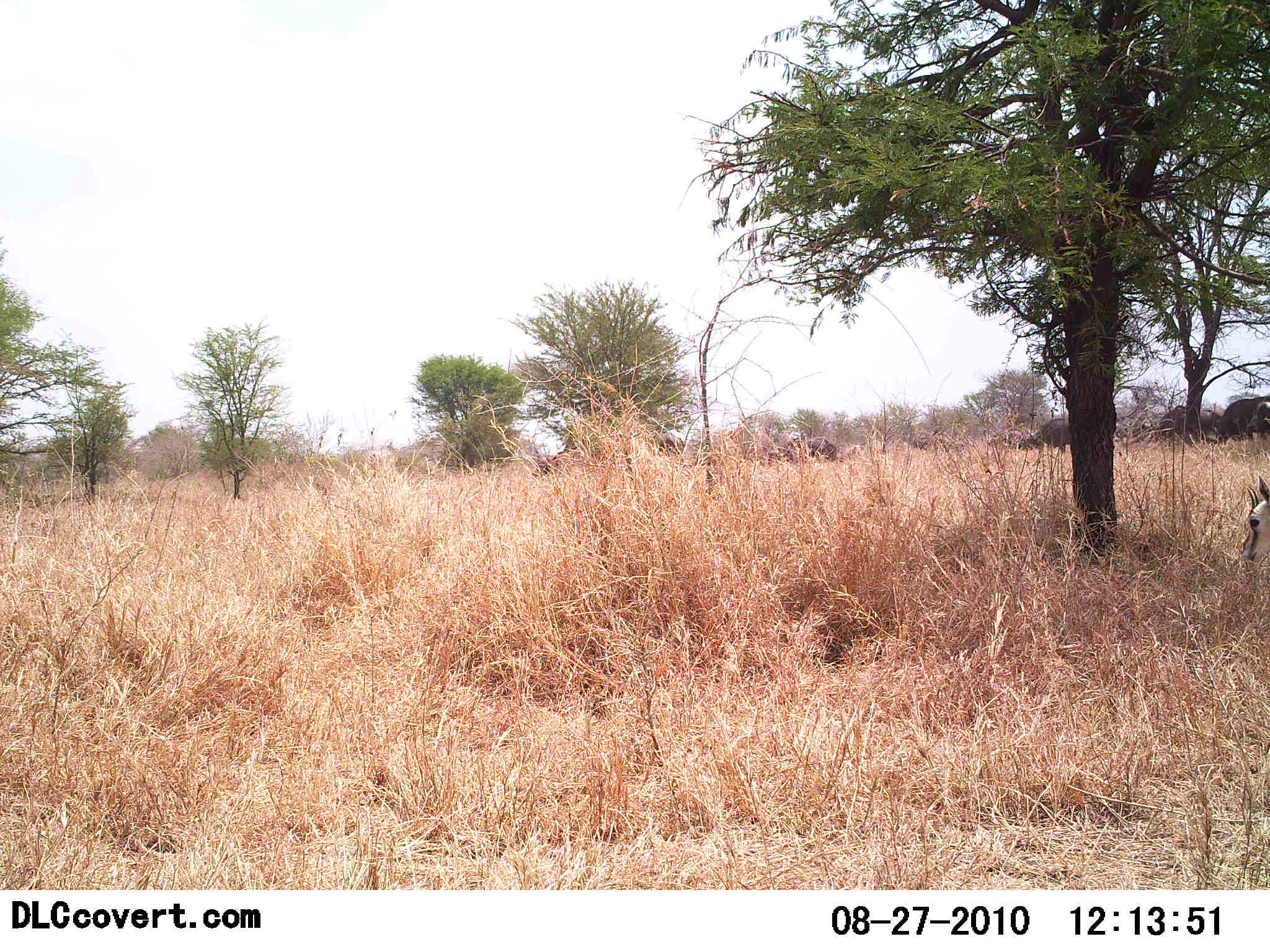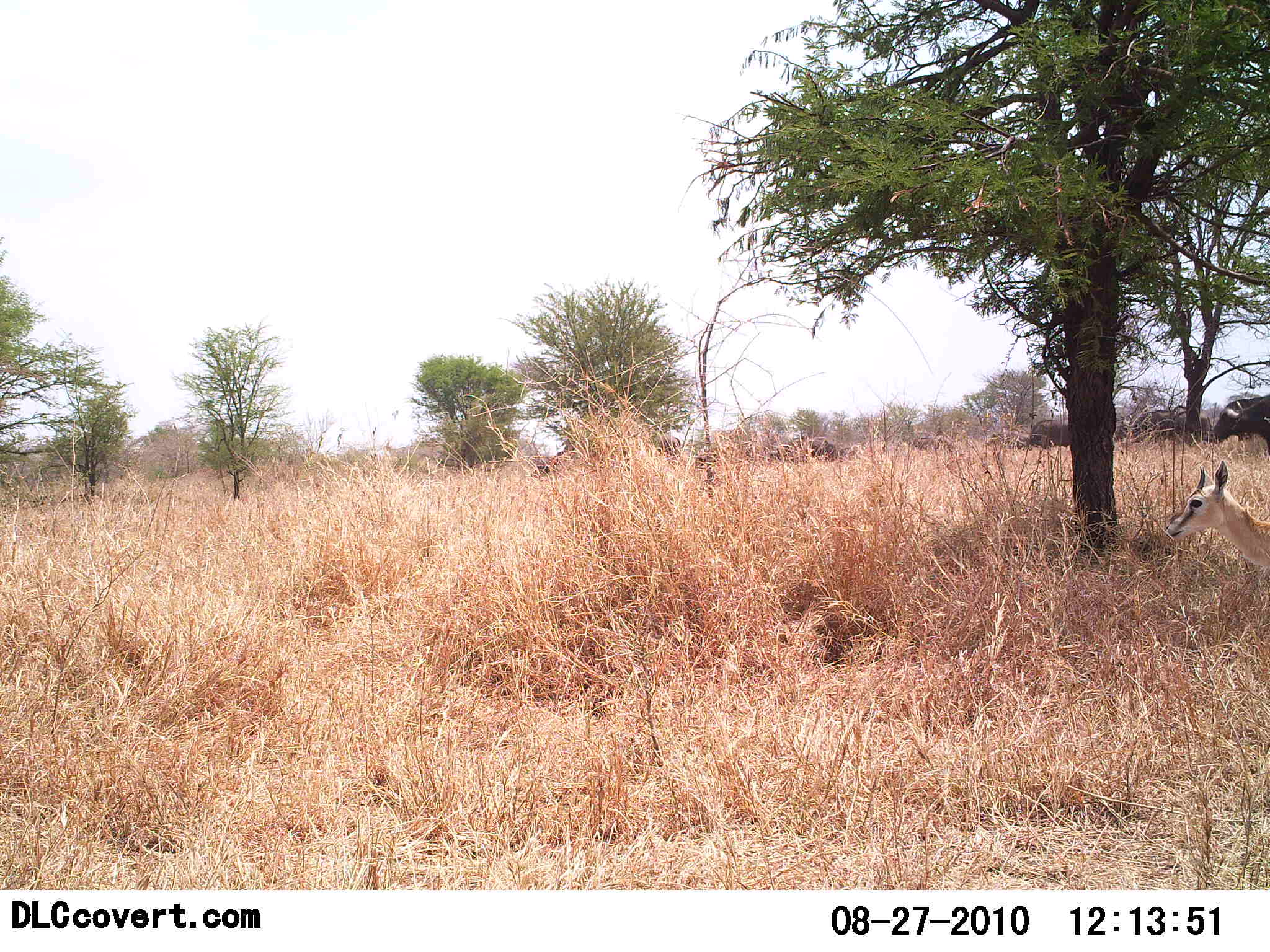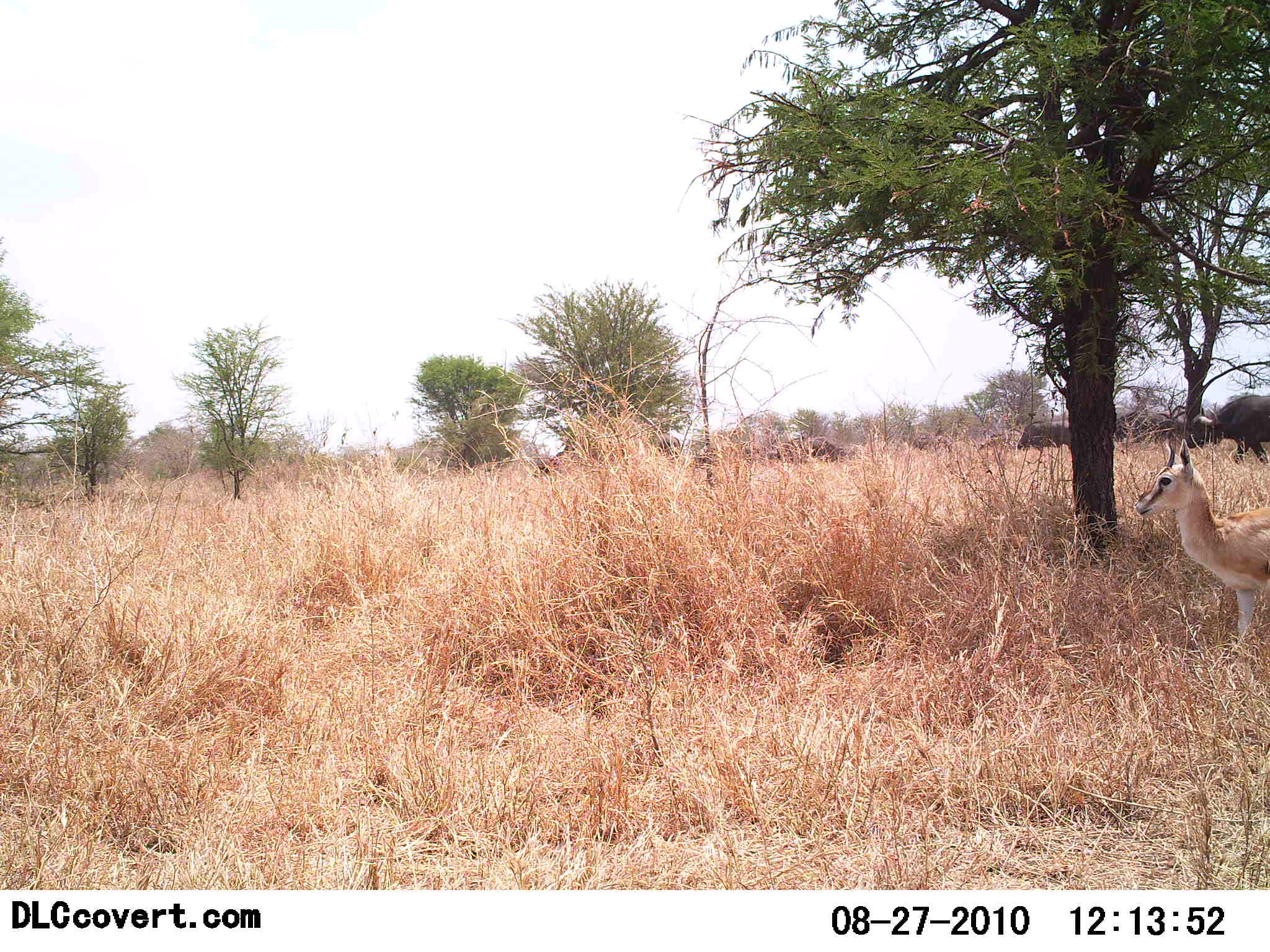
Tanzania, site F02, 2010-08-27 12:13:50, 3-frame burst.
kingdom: Animalia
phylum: Chordata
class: Mammalia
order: Artiodactyla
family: Bovidae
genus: Eudorcas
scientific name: Eudorcas thomsonii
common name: thomson's gazelle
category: gazellethomsons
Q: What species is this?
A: Gazellethomsons (thomson's gazelle) (Eudorcas thomsonii).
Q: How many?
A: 1.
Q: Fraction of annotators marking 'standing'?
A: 31%.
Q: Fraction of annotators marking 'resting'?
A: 0%.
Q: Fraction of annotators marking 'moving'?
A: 69%.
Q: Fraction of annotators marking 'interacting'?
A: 0%.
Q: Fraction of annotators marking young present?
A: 0%.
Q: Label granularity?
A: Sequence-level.